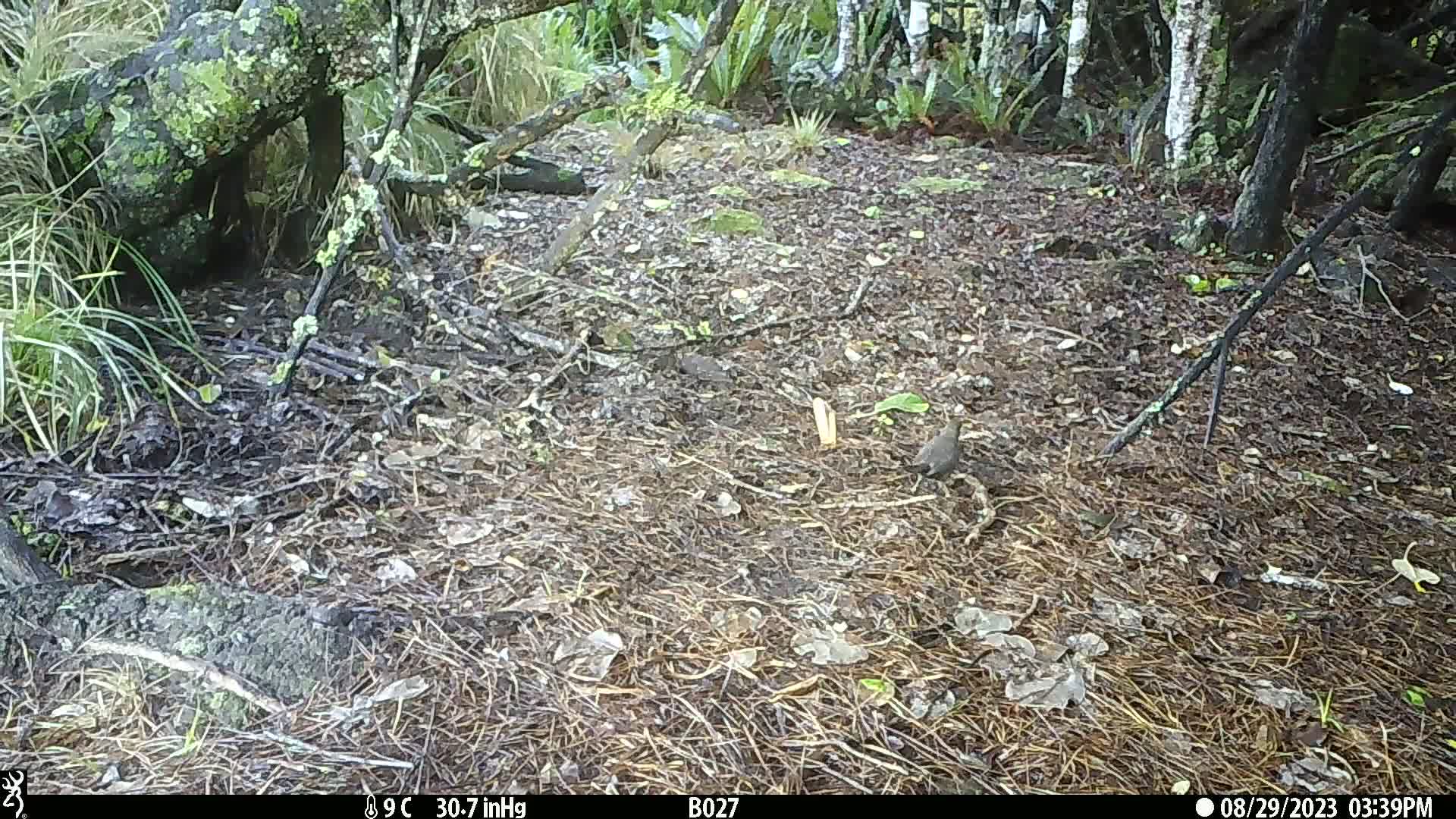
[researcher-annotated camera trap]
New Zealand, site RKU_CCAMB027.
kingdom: Animalia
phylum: Chordata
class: Aves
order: Passeriformes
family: Turdidae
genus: Turdus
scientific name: Turdus merula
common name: eurasian blackbird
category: blackbird